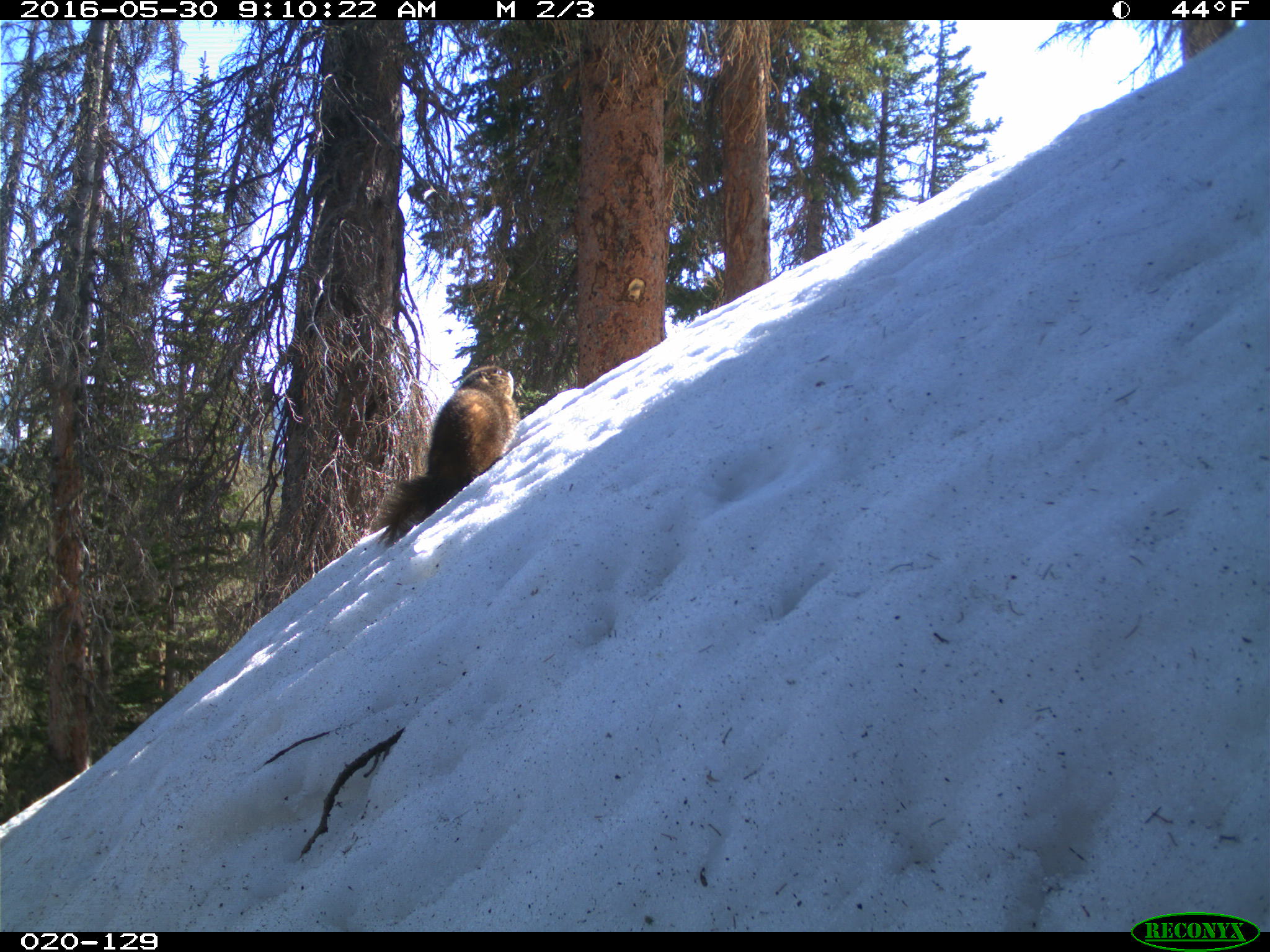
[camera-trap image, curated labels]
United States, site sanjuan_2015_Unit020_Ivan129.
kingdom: Animalia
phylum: Chordata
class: Mammalia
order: Rodentia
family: Sciuridae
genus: Marmota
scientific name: Marmota flaviventris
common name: yellow-bellied marmot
Marmota flaviventris (yellow-bellied marmot).